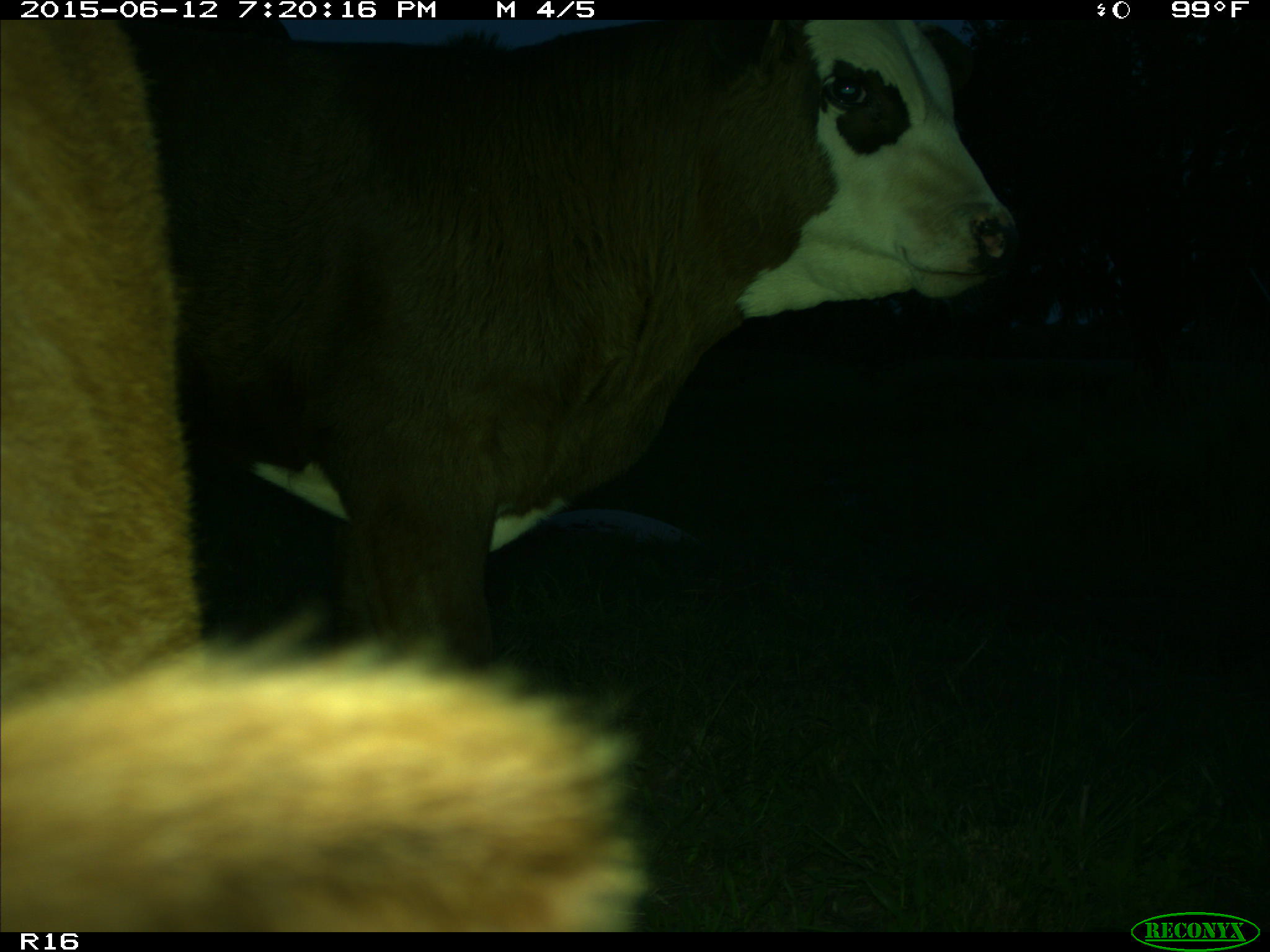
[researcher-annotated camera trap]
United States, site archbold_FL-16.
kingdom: Animalia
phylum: Chordata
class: Mammalia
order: Artiodactyla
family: Bovidae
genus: Bos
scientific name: Bos taurus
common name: domestic cow